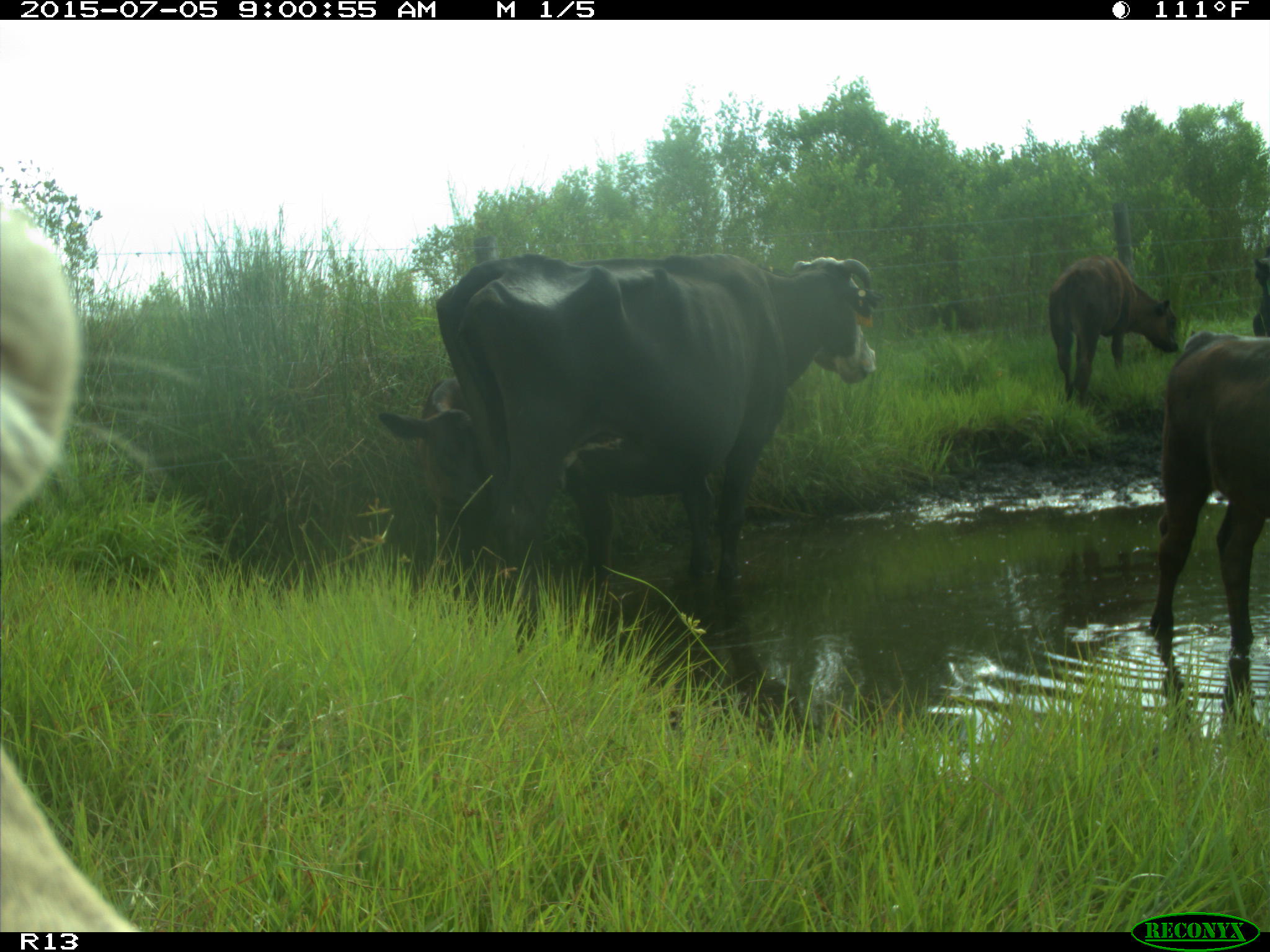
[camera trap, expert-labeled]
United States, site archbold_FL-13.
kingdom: Animalia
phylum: Chordata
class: Mammalia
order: Artiodactyla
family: Bovidae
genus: Bos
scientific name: Bos taurus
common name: domestic cow